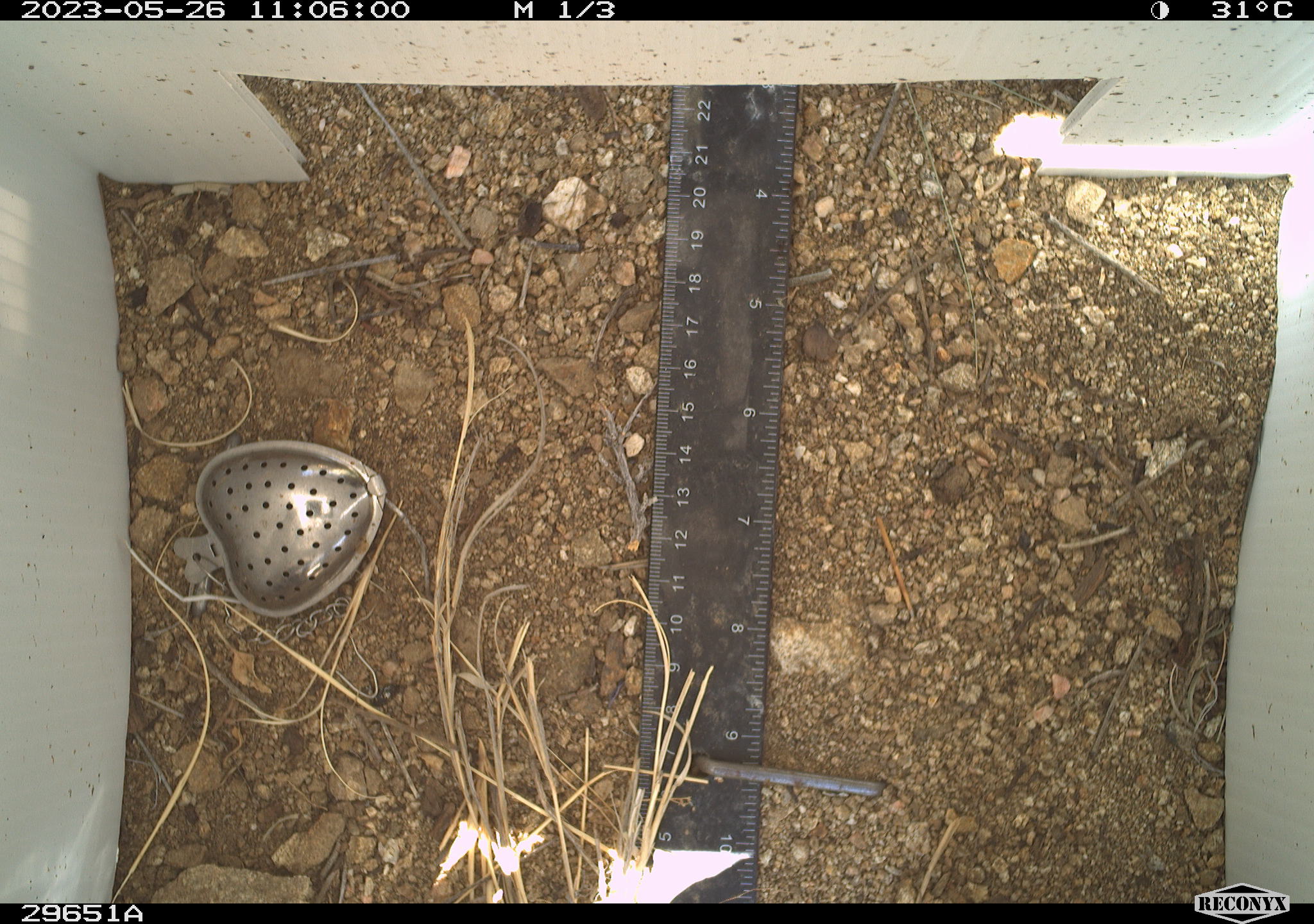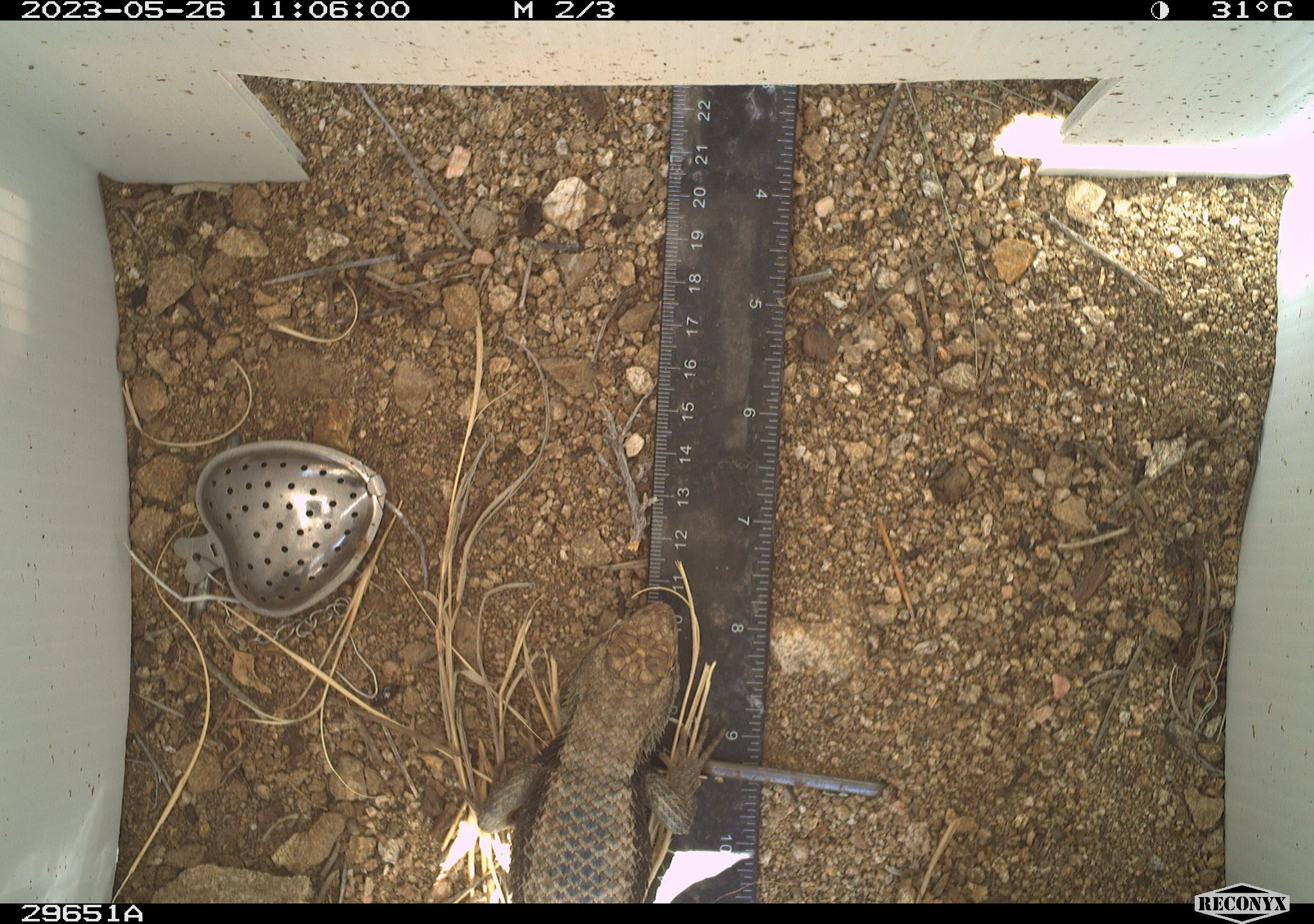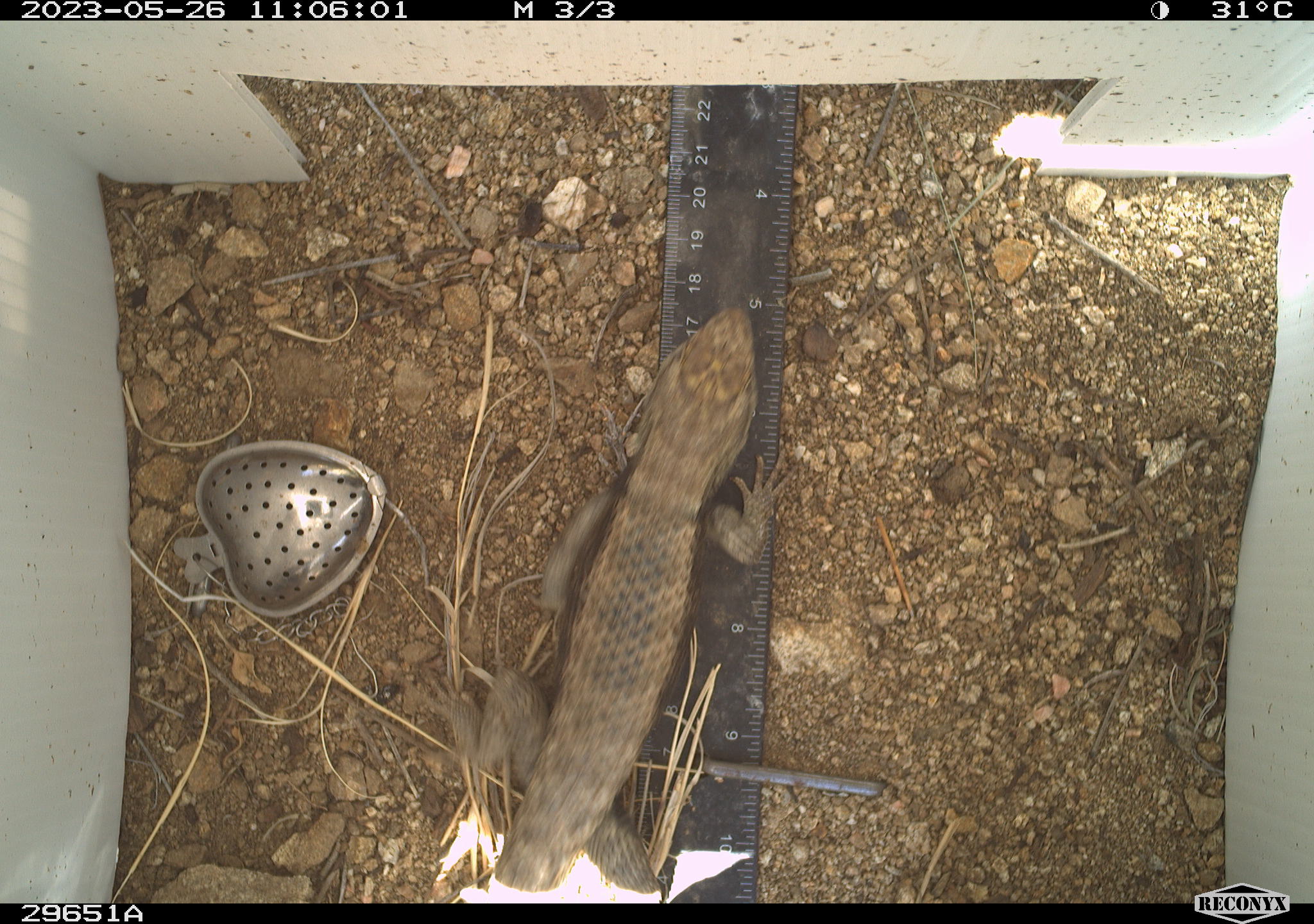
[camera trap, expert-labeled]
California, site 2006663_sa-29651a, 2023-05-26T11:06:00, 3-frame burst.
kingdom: Animalia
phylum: Chordata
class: Reptilia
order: Squamata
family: Phrynosomatidae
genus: Sceloporus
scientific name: Sceloporus uniformis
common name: yellow-backed spiny lizard